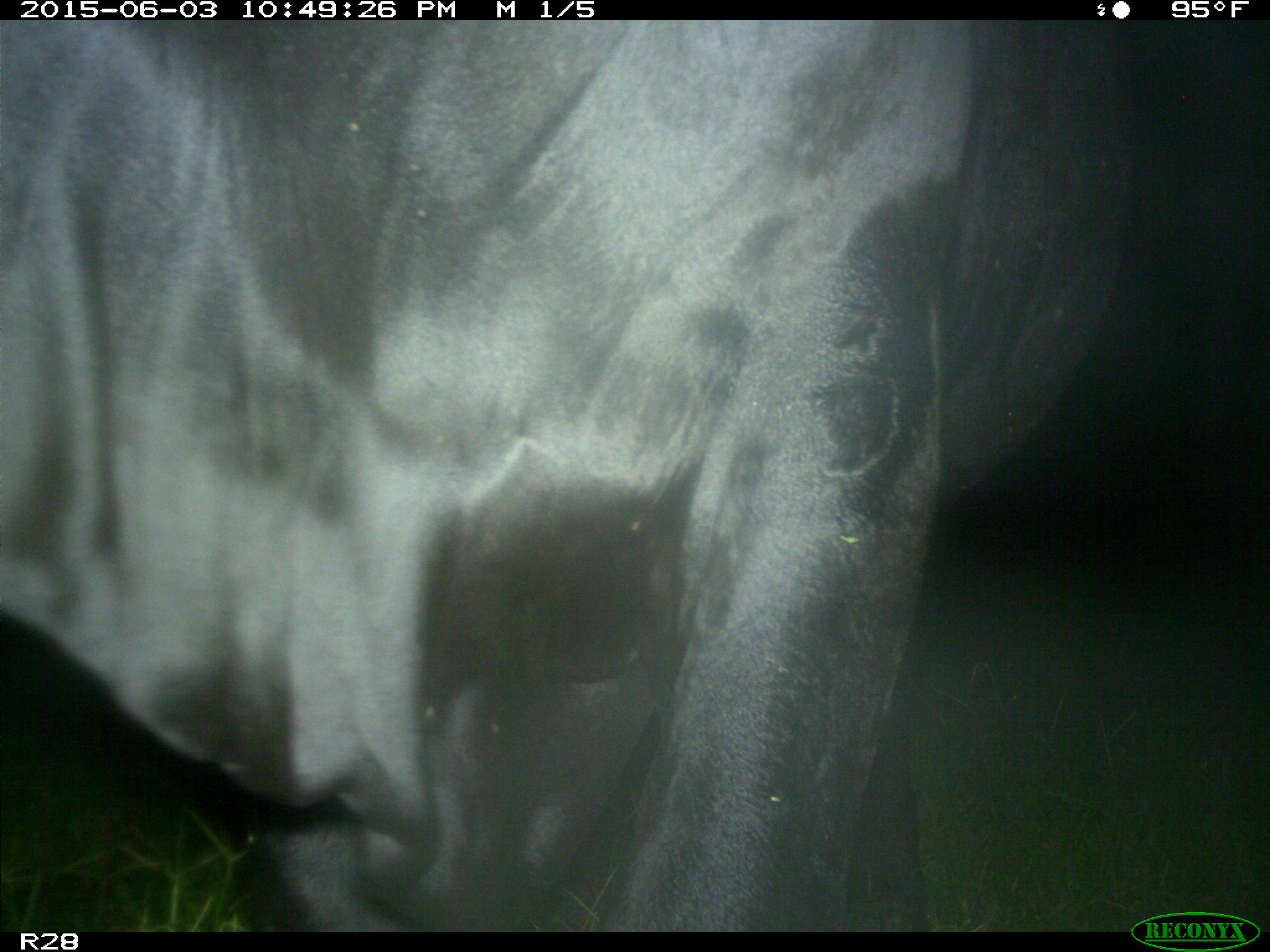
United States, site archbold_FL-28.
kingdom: Animalia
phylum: Chordata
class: Mammalia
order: Artiodactyla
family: Bovidae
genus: Bos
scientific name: Bos taurus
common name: domestic cow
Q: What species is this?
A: Bos taurus (domestic cow).